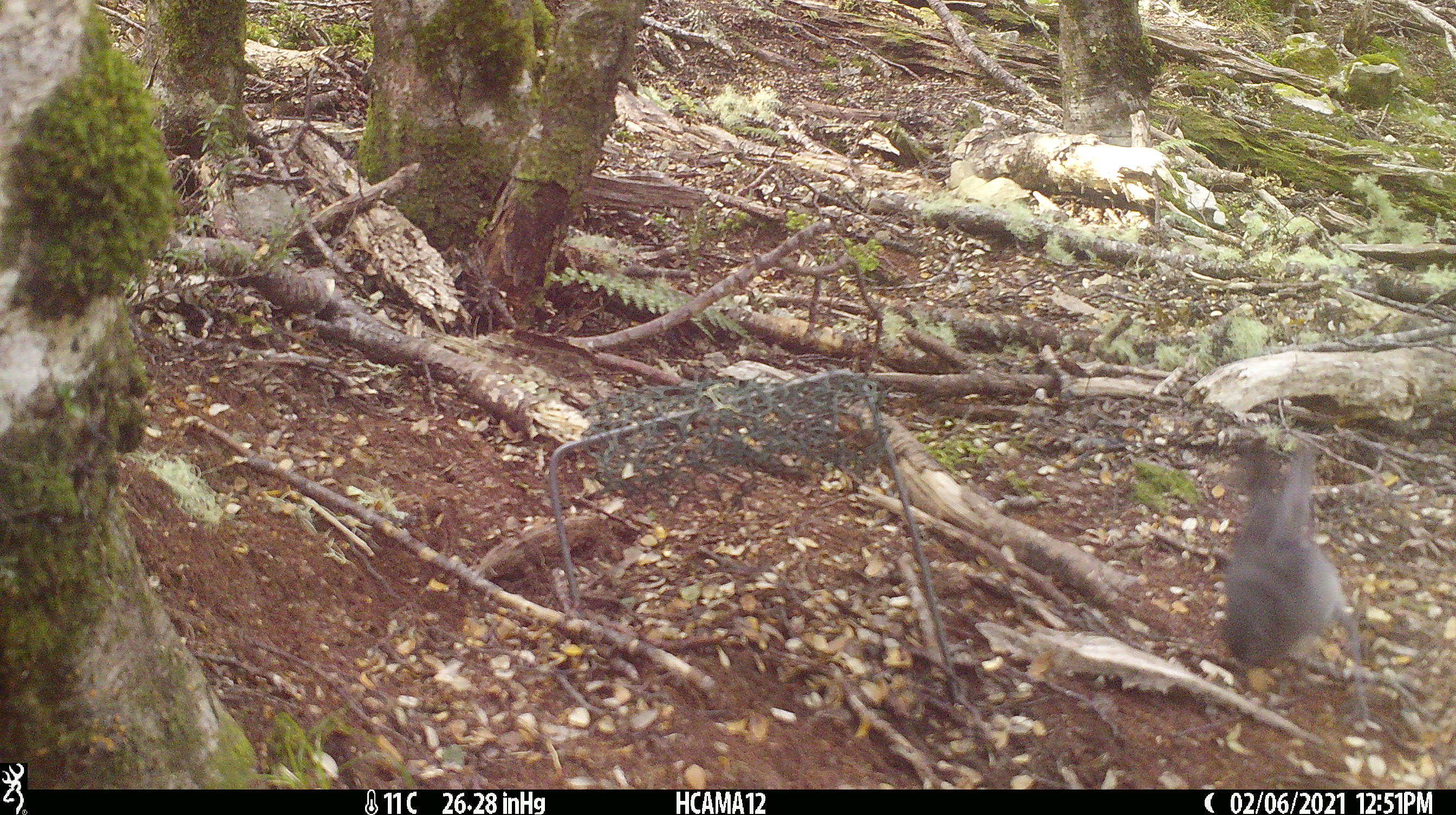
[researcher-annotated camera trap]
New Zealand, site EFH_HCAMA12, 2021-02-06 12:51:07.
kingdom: Animalia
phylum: Chordata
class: Aves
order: Passeriformes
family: Petroicidae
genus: Petroica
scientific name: Petroica australis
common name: new zealand robin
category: robin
Robin (new zealand robin) (Petroica australis).